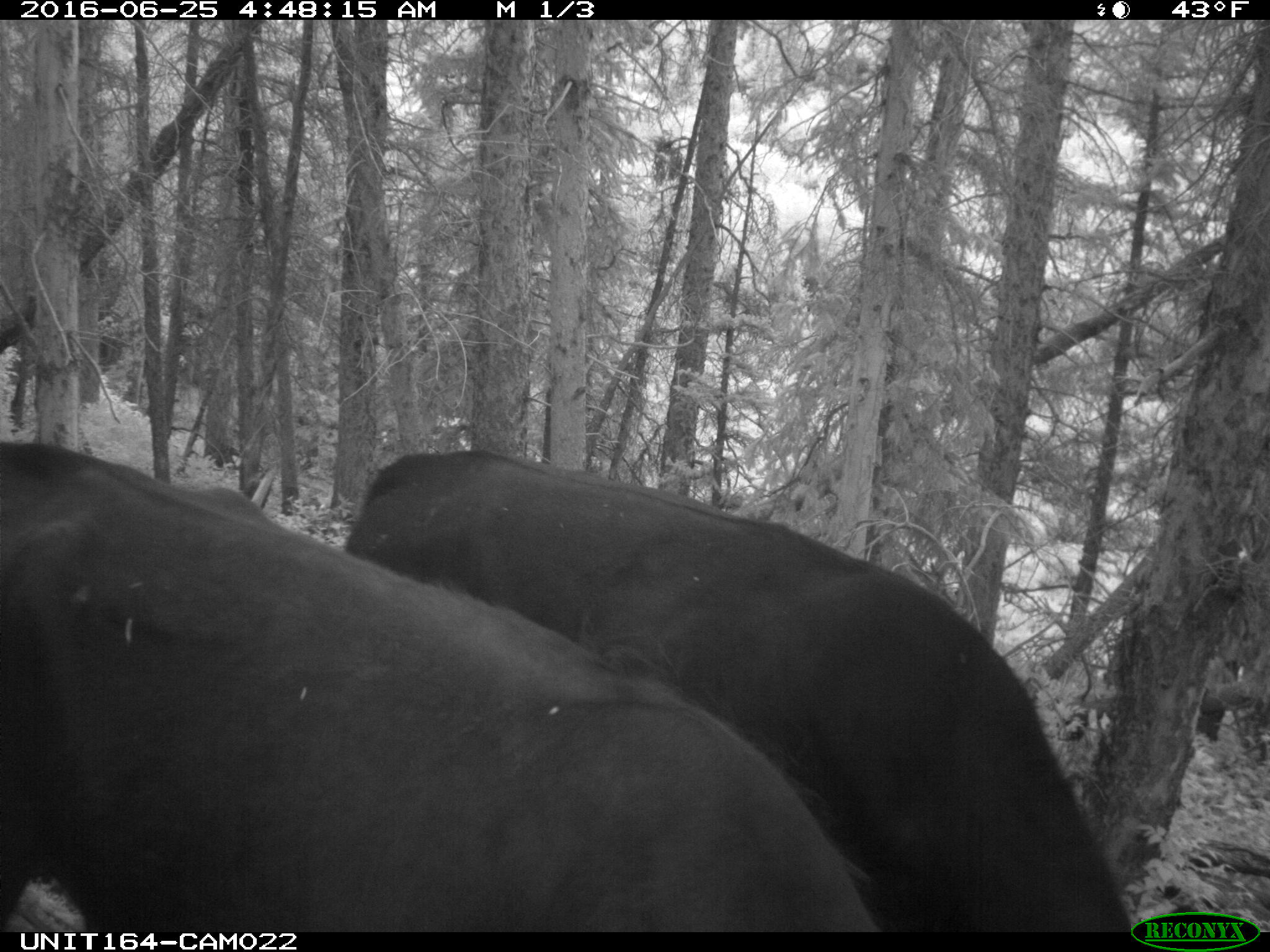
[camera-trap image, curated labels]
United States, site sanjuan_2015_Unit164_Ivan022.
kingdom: Animalia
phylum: Chordata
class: Mammalia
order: Artiodactyla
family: Bovidae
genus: Bos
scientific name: Bos taurus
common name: domestic cow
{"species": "Bos taurus (domestic cow)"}